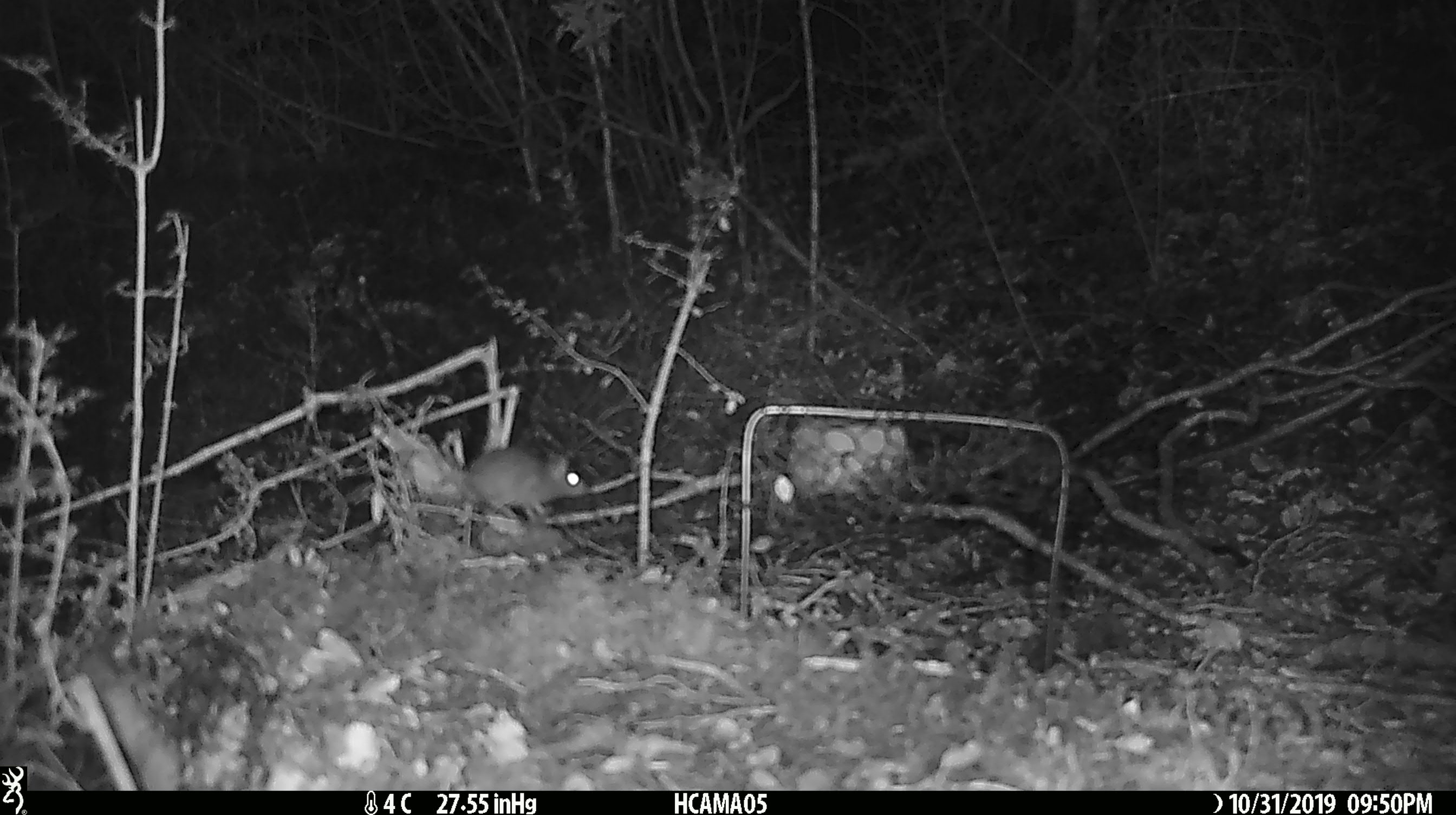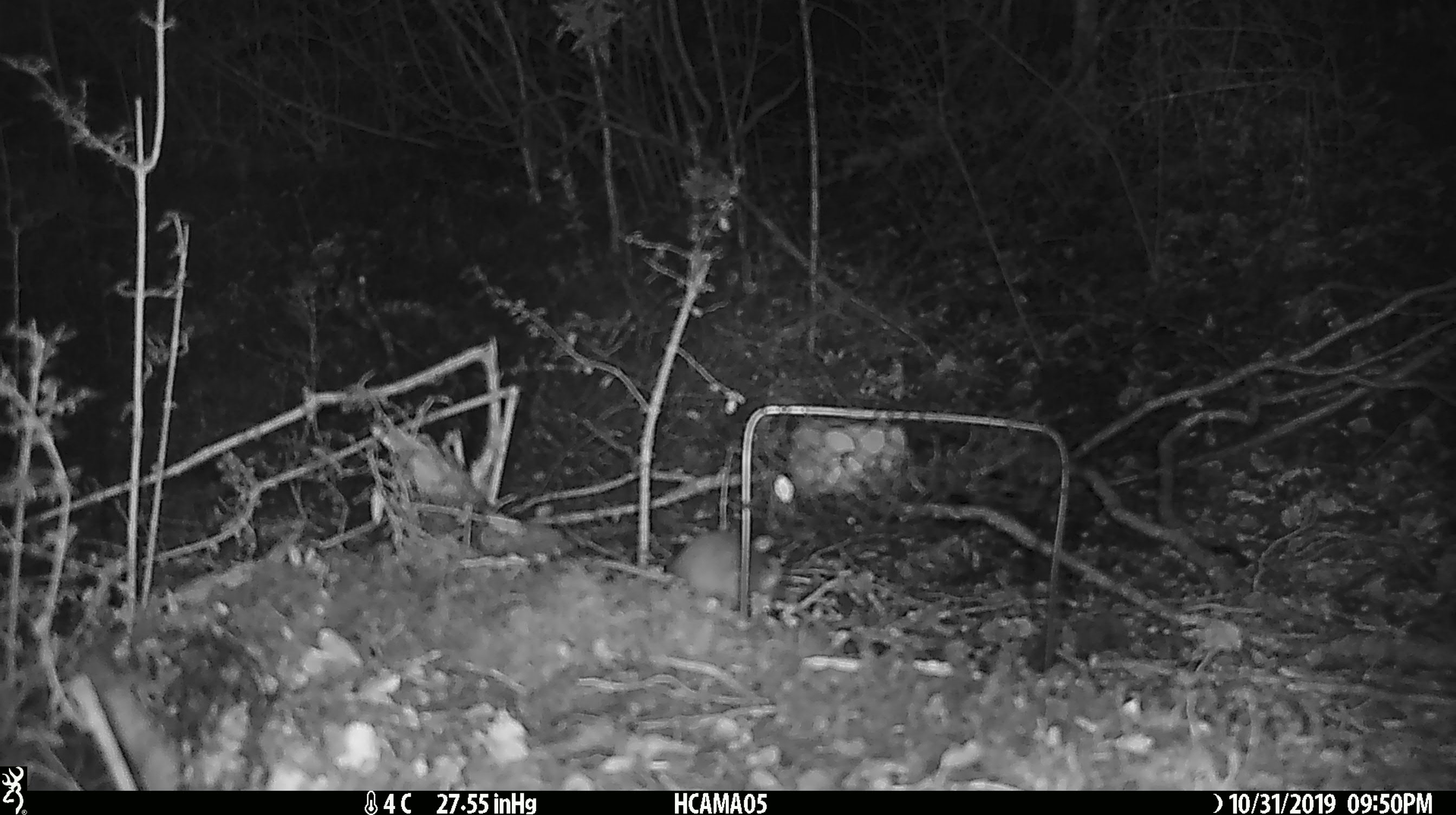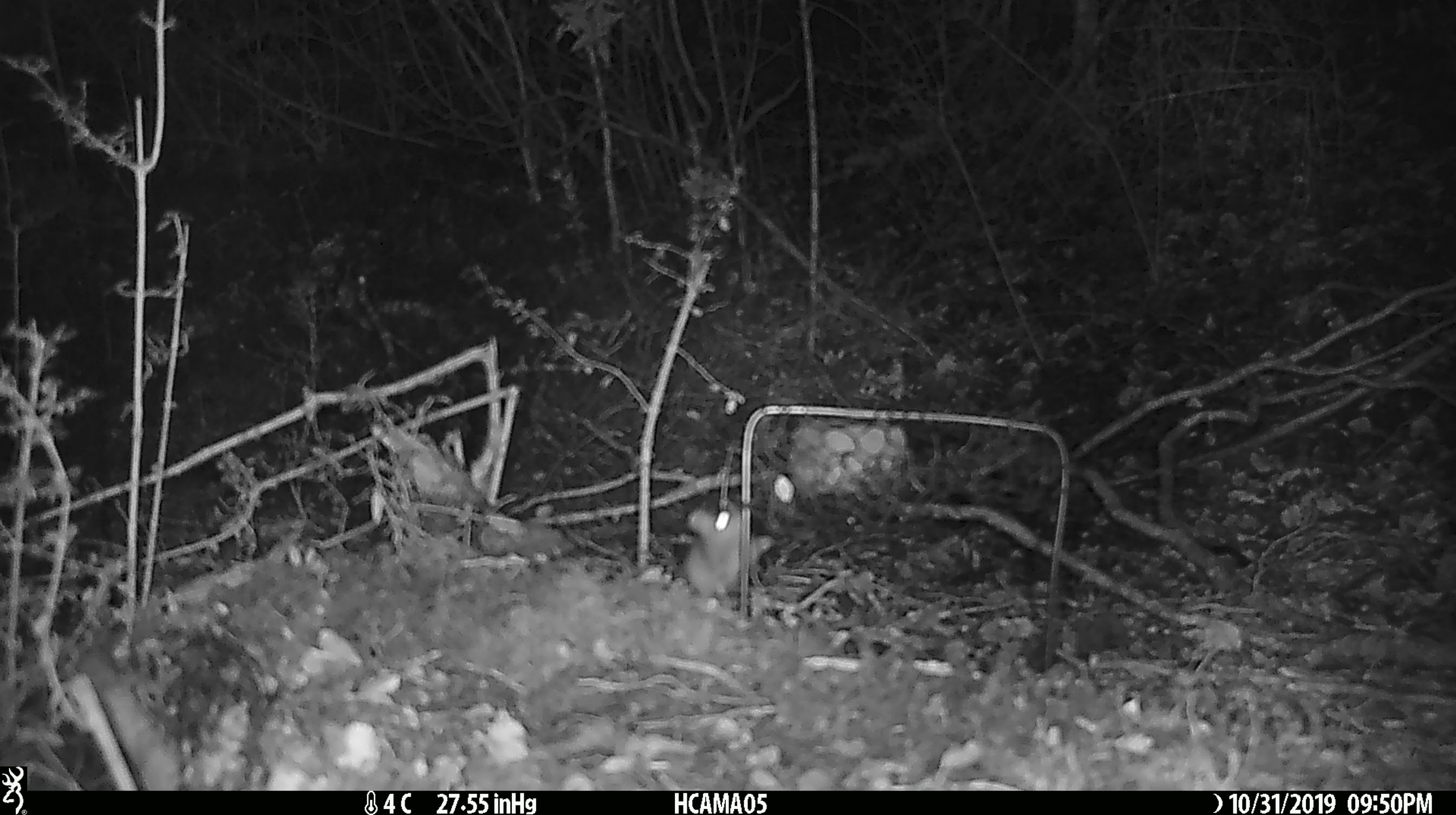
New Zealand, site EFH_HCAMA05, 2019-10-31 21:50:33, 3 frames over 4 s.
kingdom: Animalia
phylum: Chordata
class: Mammalia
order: Rodentia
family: Muridae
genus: Mus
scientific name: Mus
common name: mouse